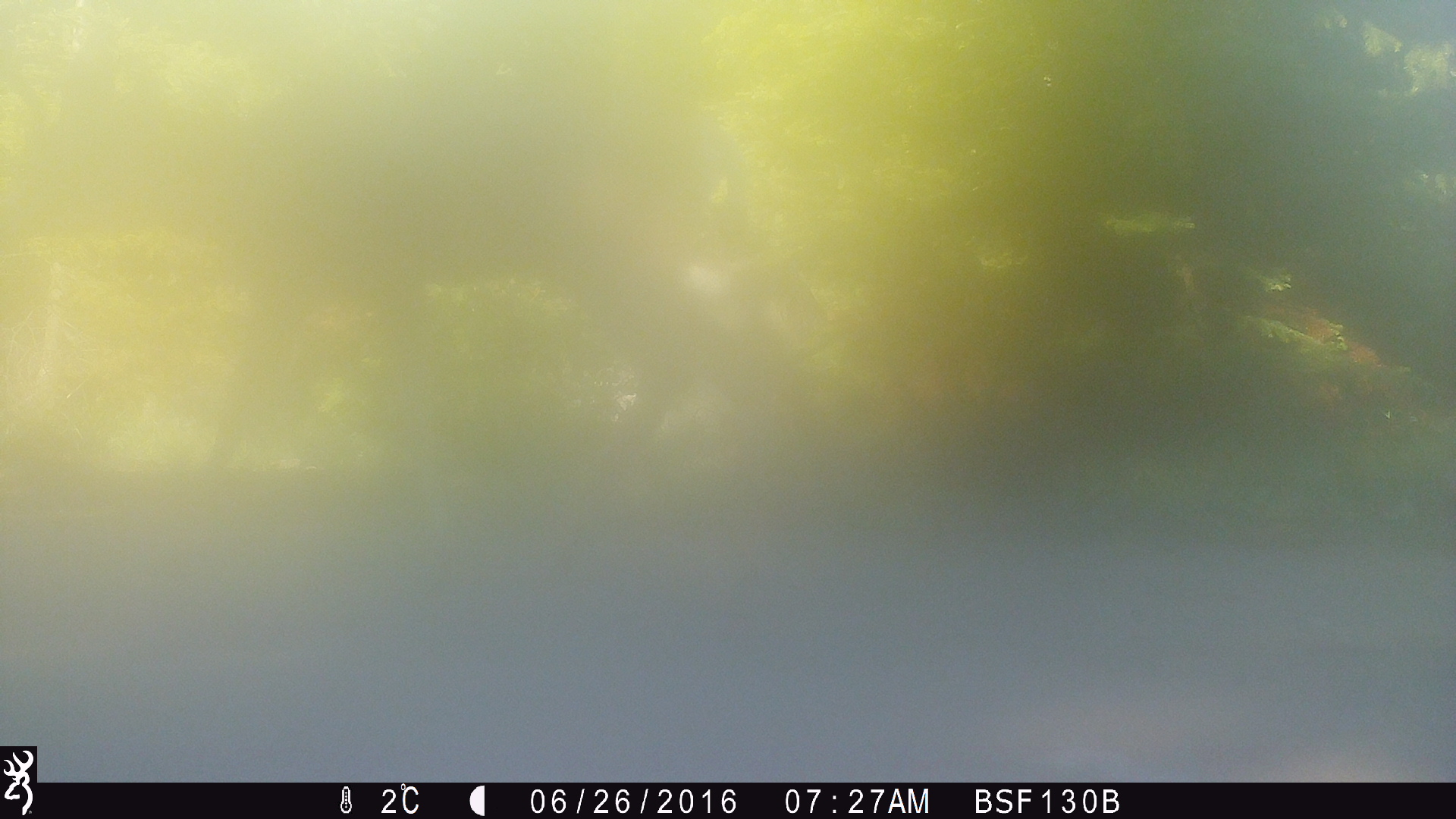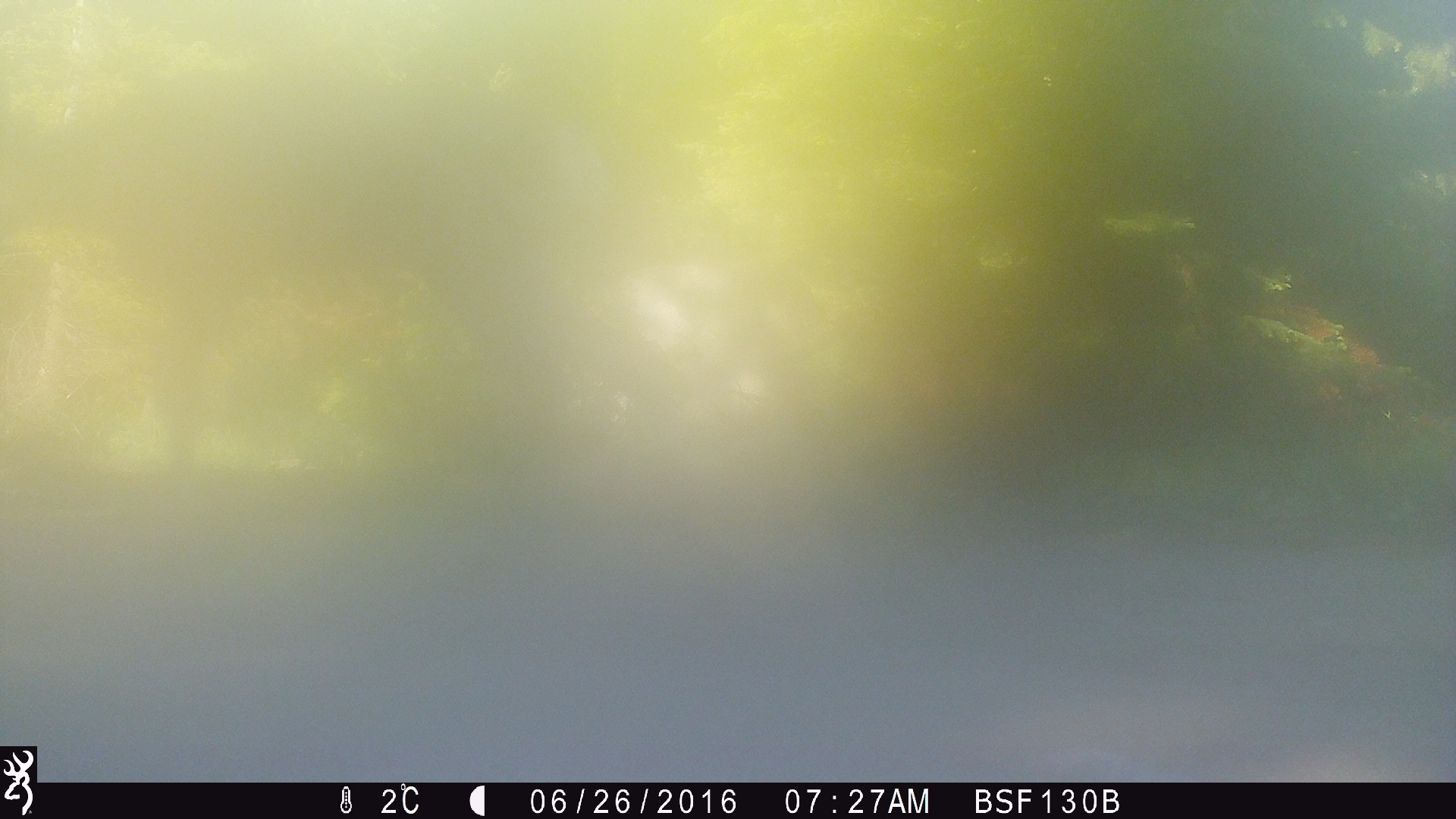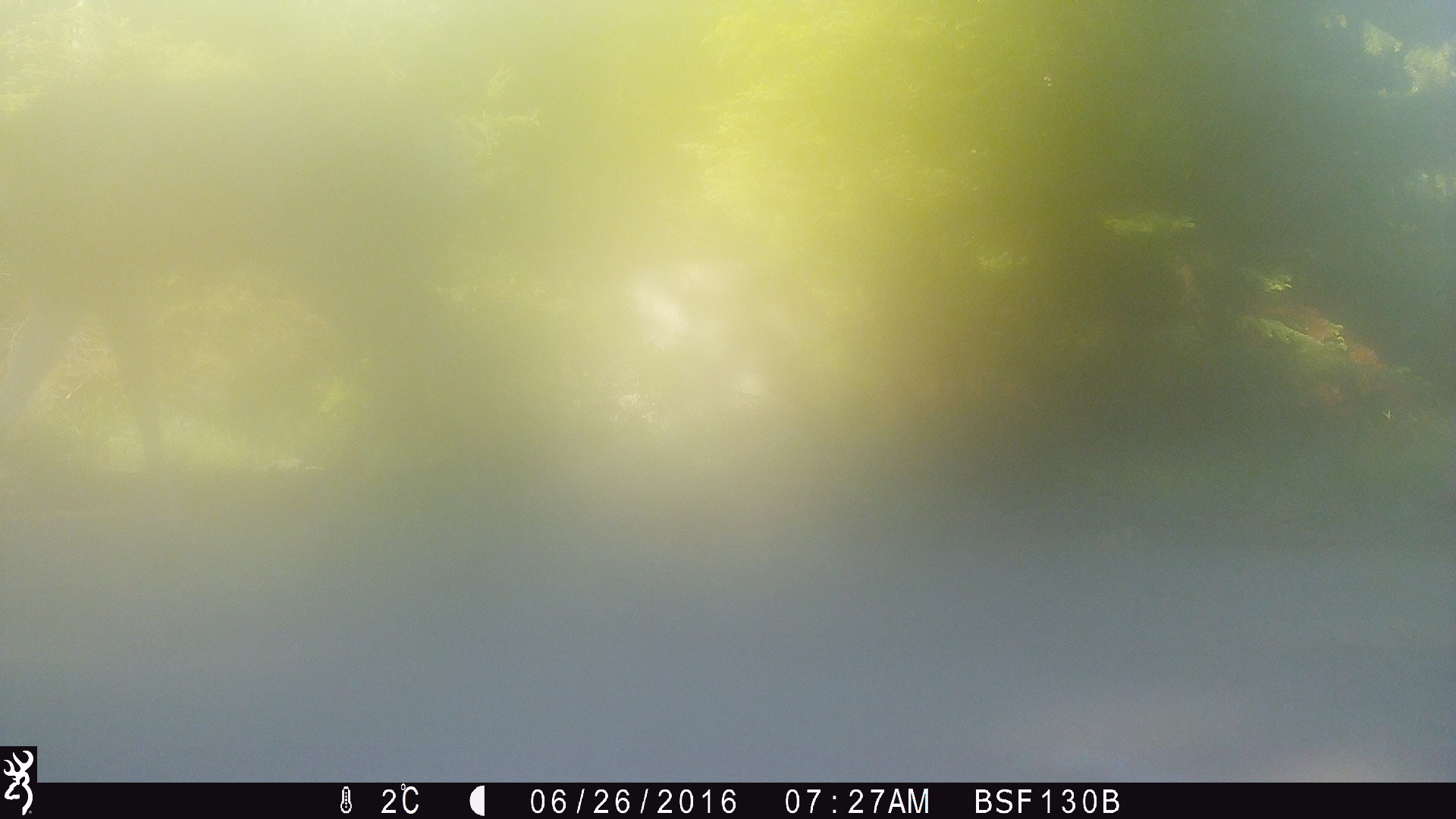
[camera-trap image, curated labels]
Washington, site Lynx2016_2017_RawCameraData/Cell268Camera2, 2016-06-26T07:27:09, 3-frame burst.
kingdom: Animalia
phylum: Chordata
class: Mammalia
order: Artiodactyla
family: Cervidae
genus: Odocoileus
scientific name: Odocoileus hemionus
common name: mule deer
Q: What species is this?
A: Odocoileus hemionus (mule deer).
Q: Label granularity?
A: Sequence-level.